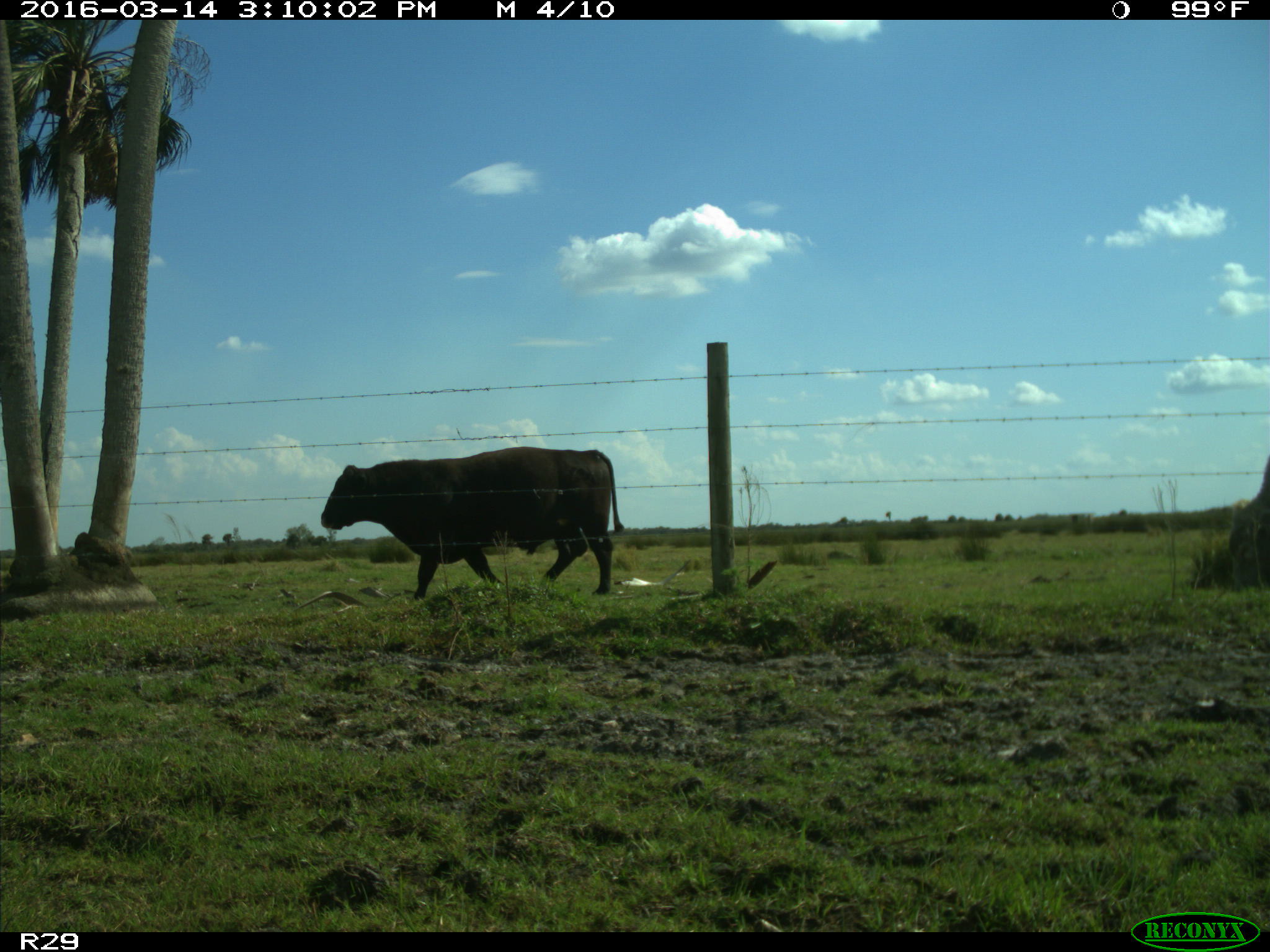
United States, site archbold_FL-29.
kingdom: Animalia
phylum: Chordata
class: Mammalia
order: Artiodactyla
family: Bovidae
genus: Bos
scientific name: Bos taurus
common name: domestic cow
Bos taurus (domestic cow).